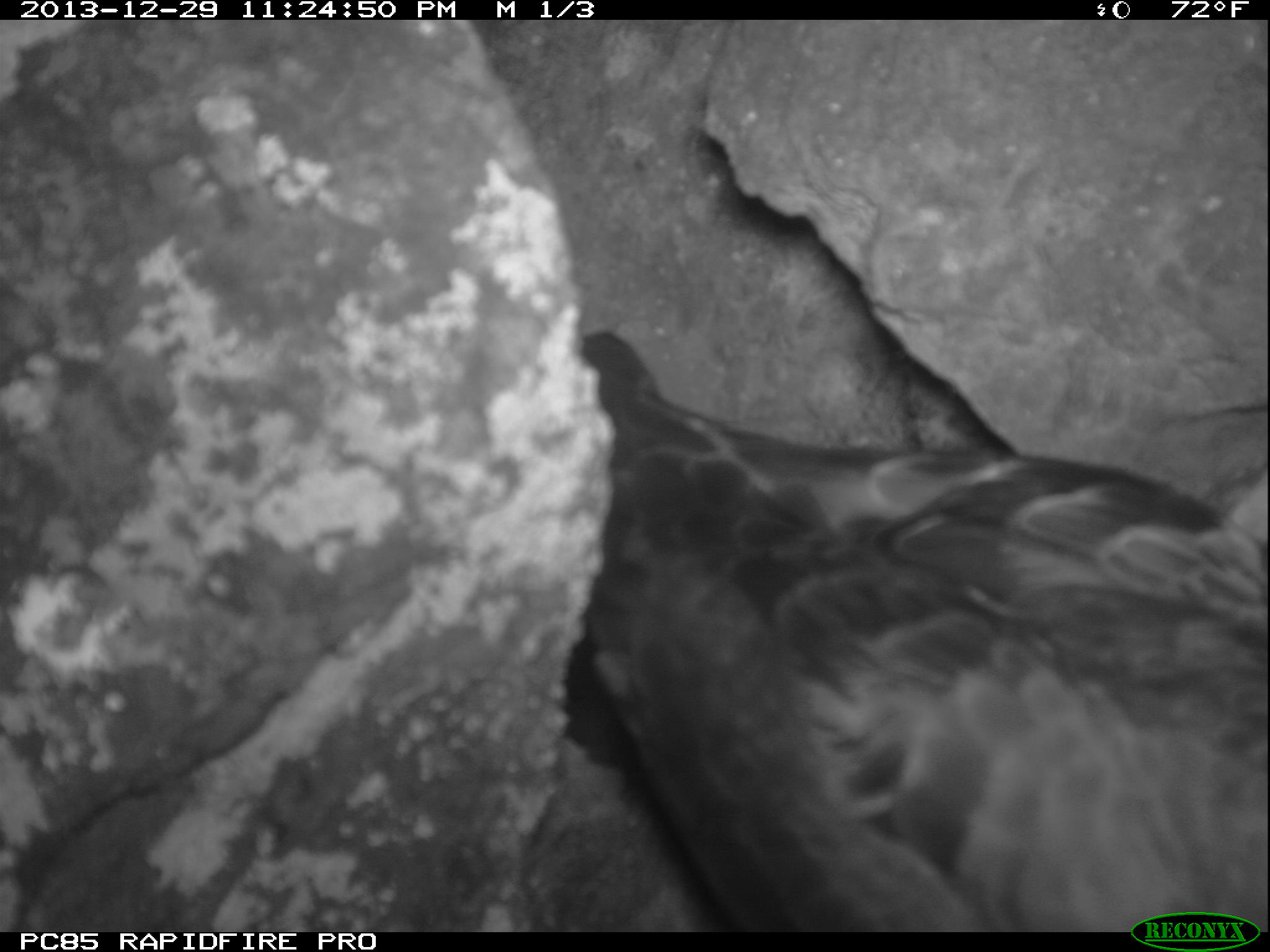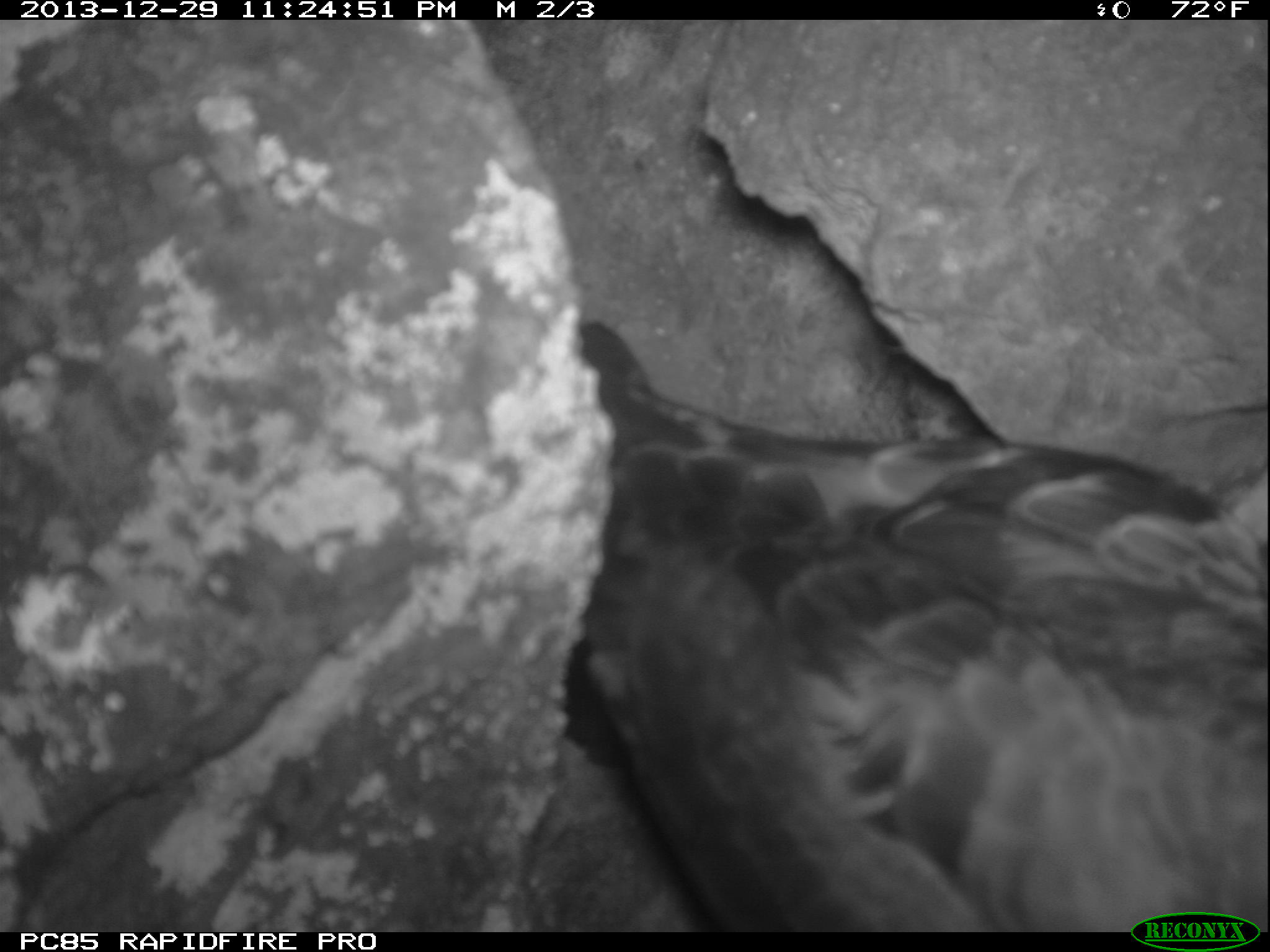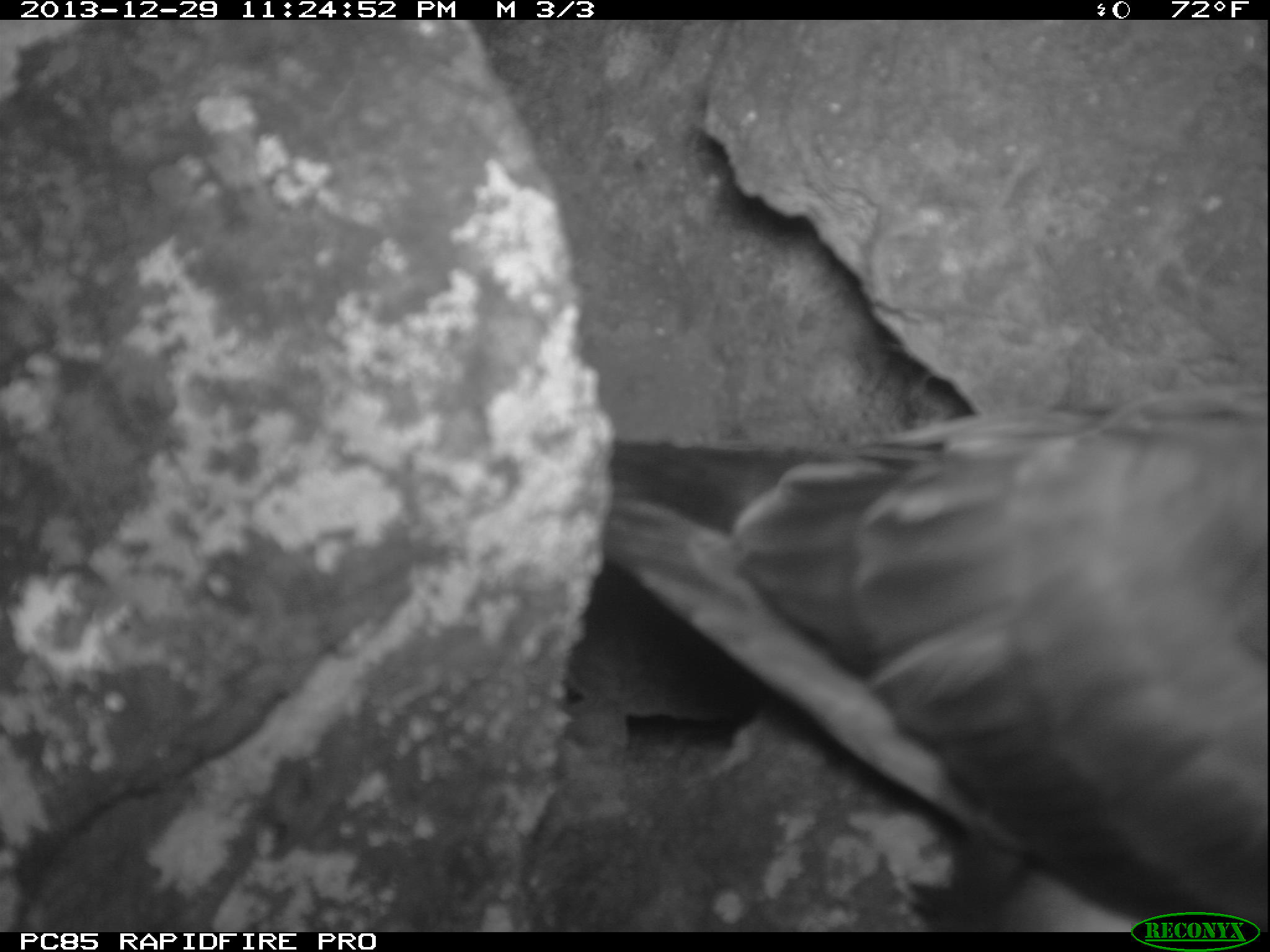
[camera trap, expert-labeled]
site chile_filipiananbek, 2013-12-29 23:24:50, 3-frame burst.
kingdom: Animalia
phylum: Chordata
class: Aves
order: Procellariiformes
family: Procellariidae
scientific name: Procellariidae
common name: petrel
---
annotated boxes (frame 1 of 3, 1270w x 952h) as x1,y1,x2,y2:
petrel: 558,260,1270,931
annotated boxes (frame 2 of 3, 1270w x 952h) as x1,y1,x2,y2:
petrel: 556,239,1268,932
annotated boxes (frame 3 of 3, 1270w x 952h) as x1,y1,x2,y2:
petrel: 592,410,1270,913